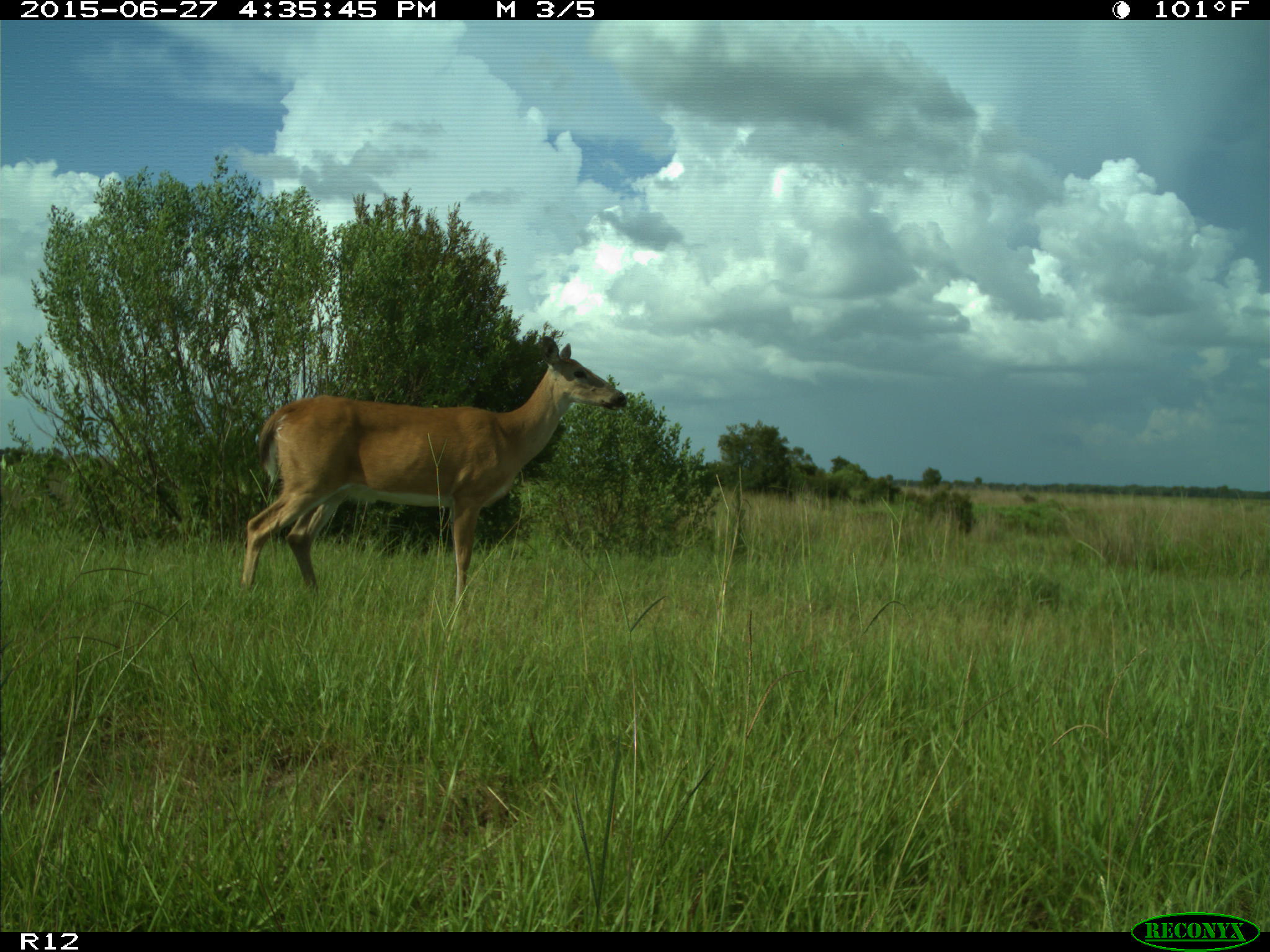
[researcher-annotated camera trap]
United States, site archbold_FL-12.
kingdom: Animalia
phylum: Chordata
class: Mammalia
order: Artiodactyla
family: Cervidae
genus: Odocoileus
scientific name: Odocoileus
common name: deer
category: unidentified deer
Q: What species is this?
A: Unidentified deer (deer) (Odocoileus).